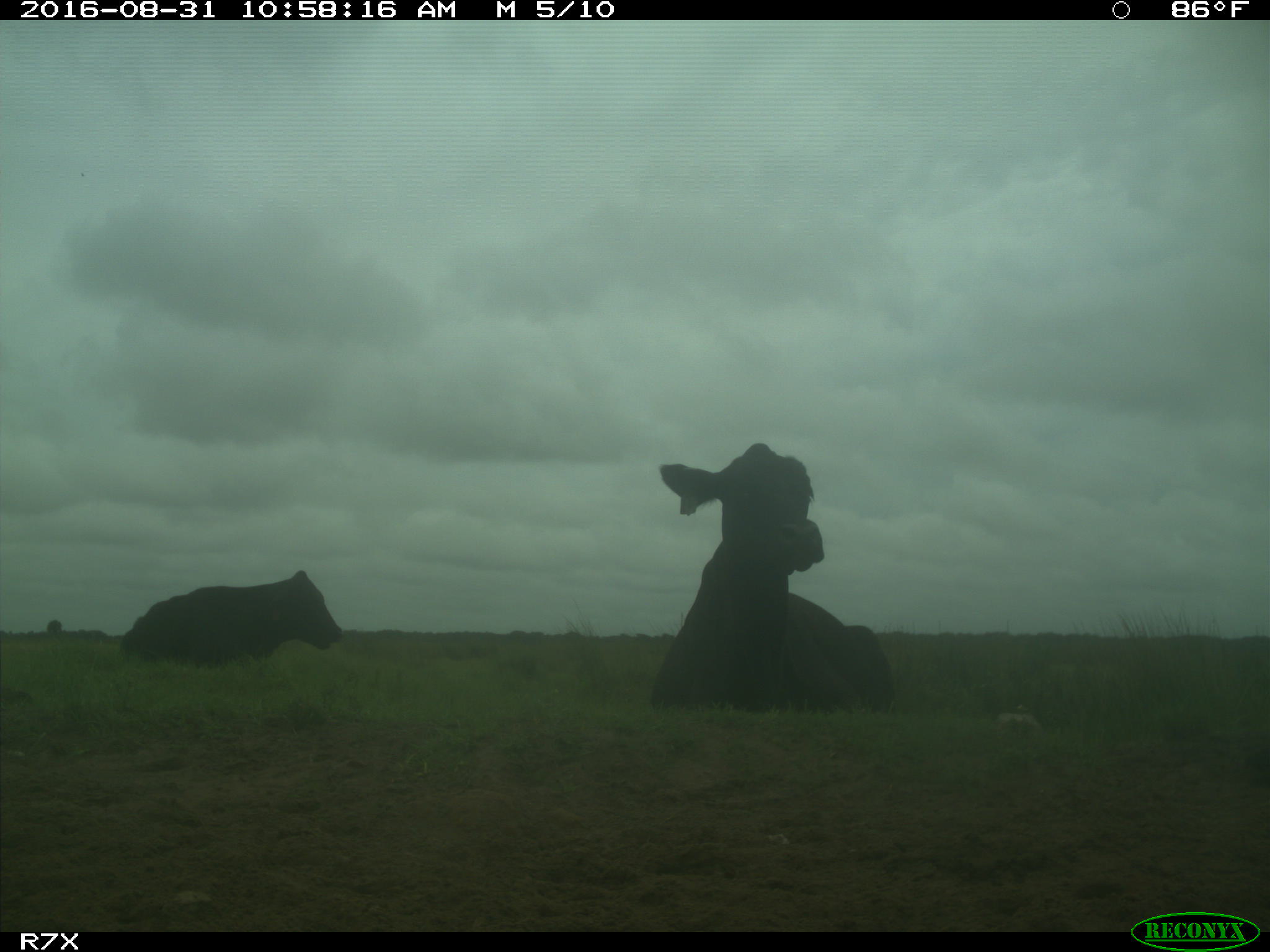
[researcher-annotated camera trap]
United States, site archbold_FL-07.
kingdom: Animalia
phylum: Chordata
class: Mammalia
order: Artiodactyla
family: Bovidae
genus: Bos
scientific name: Bos taurus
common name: domestic cow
Bos taurus (domestic cow).